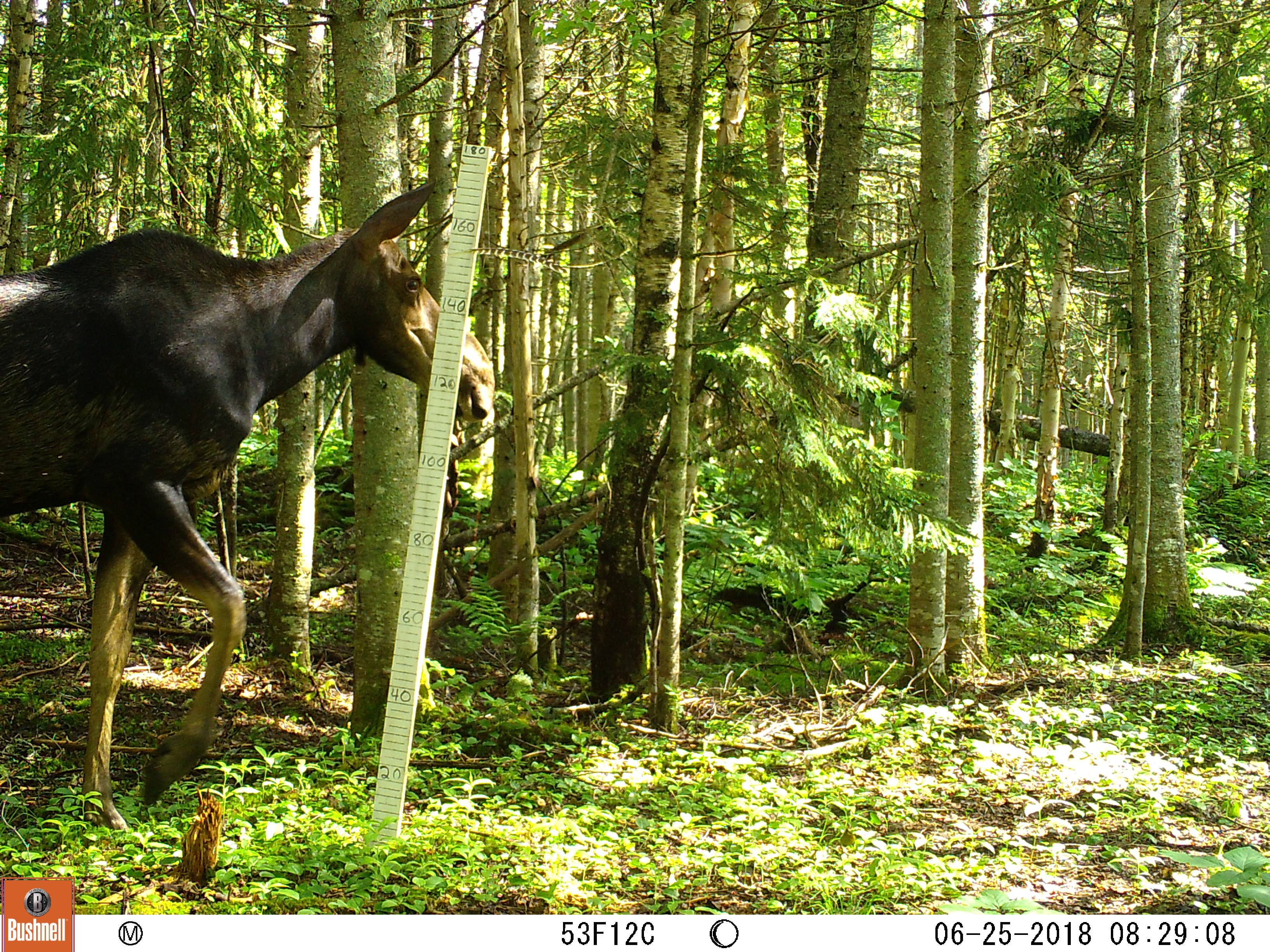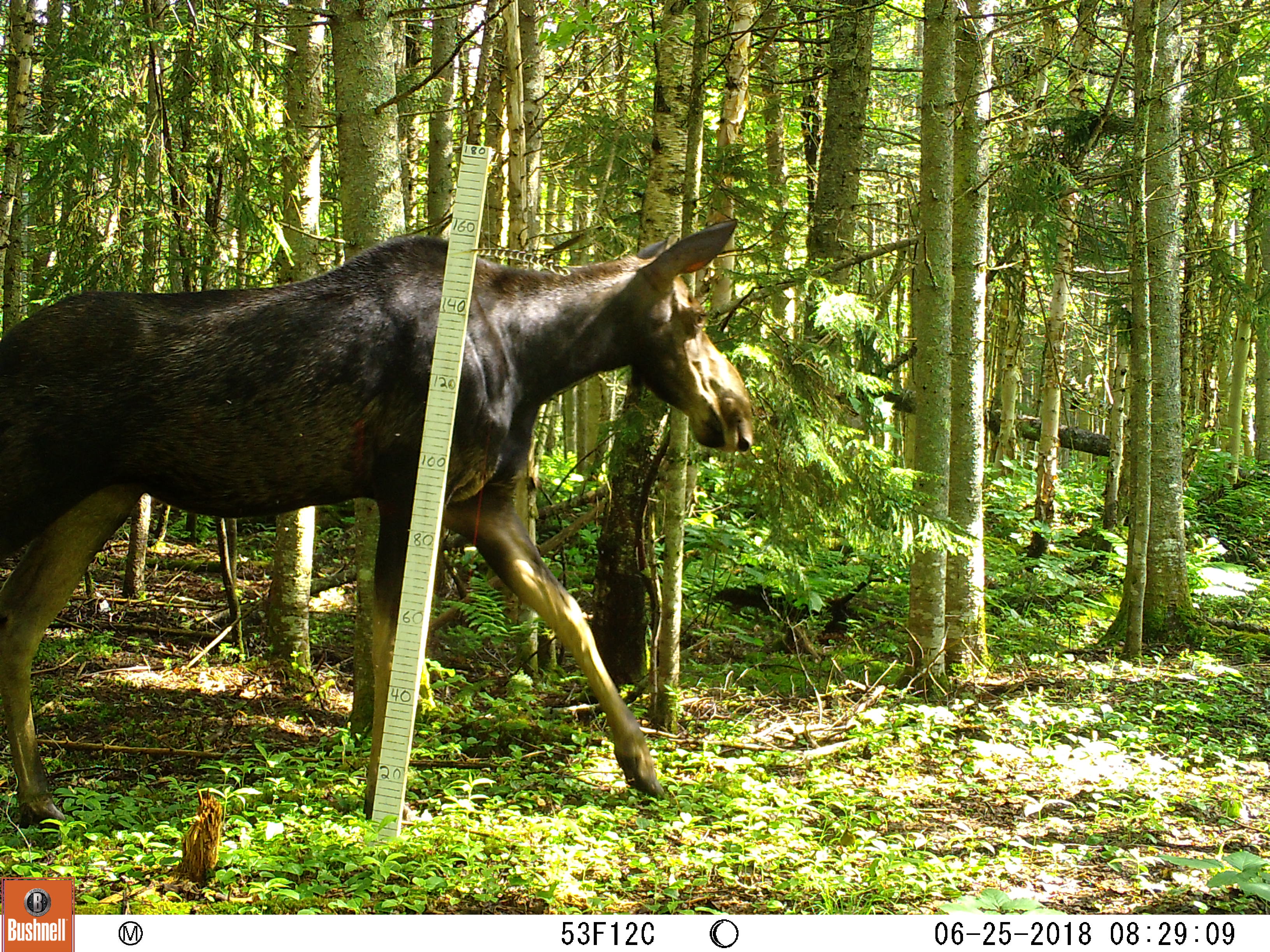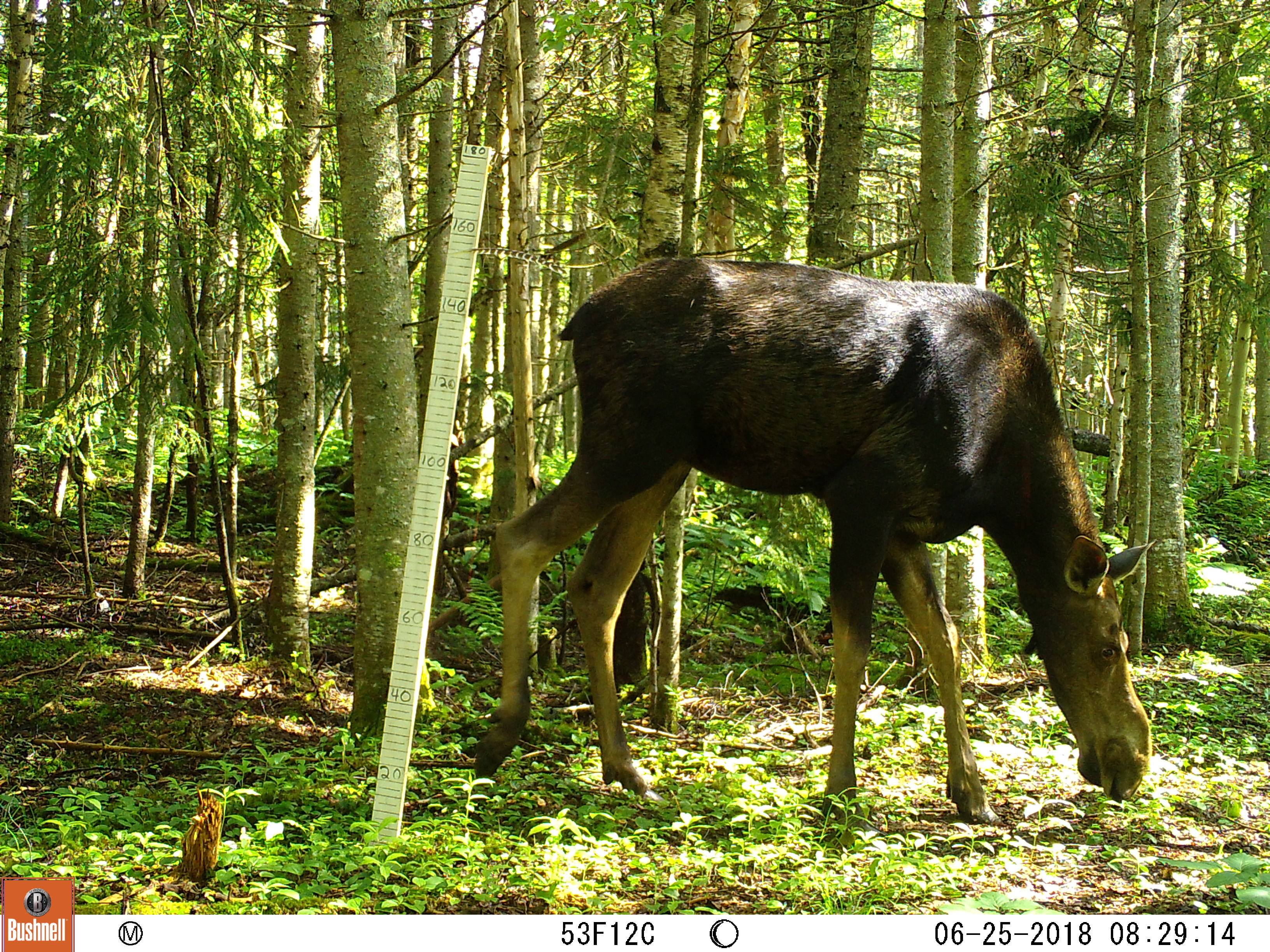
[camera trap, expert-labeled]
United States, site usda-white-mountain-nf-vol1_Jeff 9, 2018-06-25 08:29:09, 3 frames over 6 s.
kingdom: Animalia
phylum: Chordata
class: Mammalia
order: Artiodactyla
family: Cervidae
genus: Alces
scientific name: Alces alces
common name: moose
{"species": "moose (Alces alces)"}